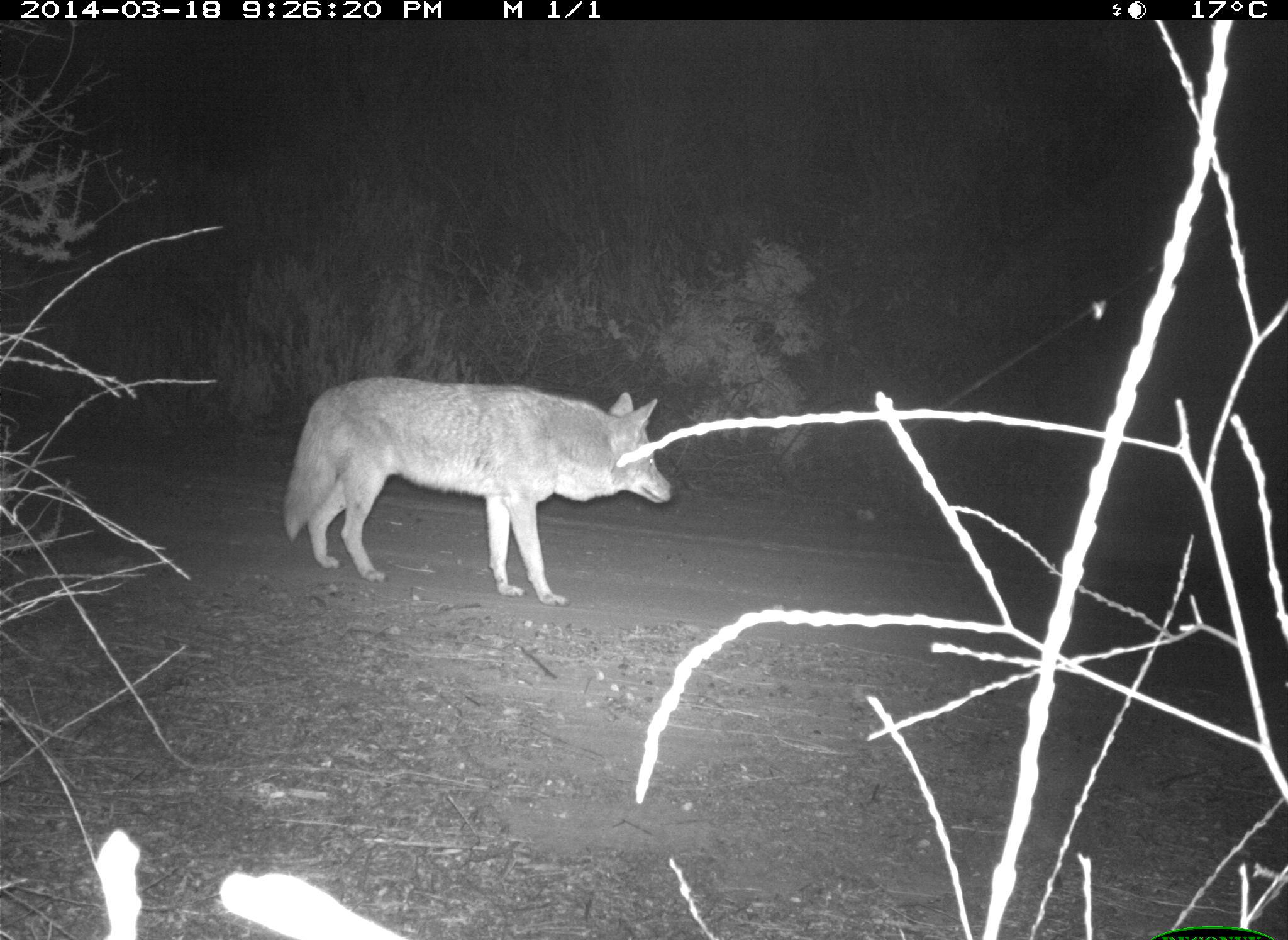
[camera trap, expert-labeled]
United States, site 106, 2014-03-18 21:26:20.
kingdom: Animalia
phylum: Chordata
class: Mammalia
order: Carnivora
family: Canidae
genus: Canis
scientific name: Canis latrans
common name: coyote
Coyote (Canis latrans).